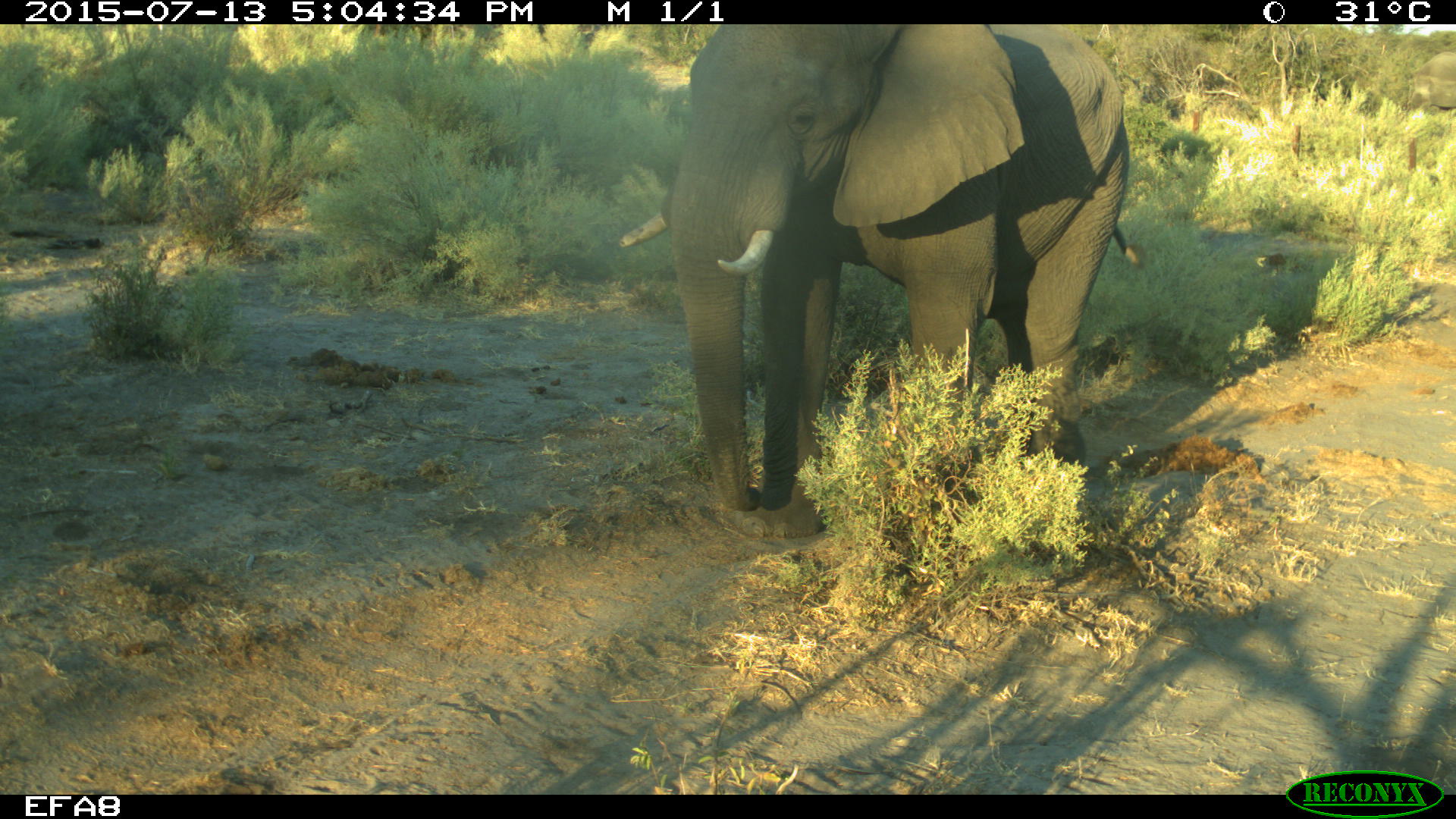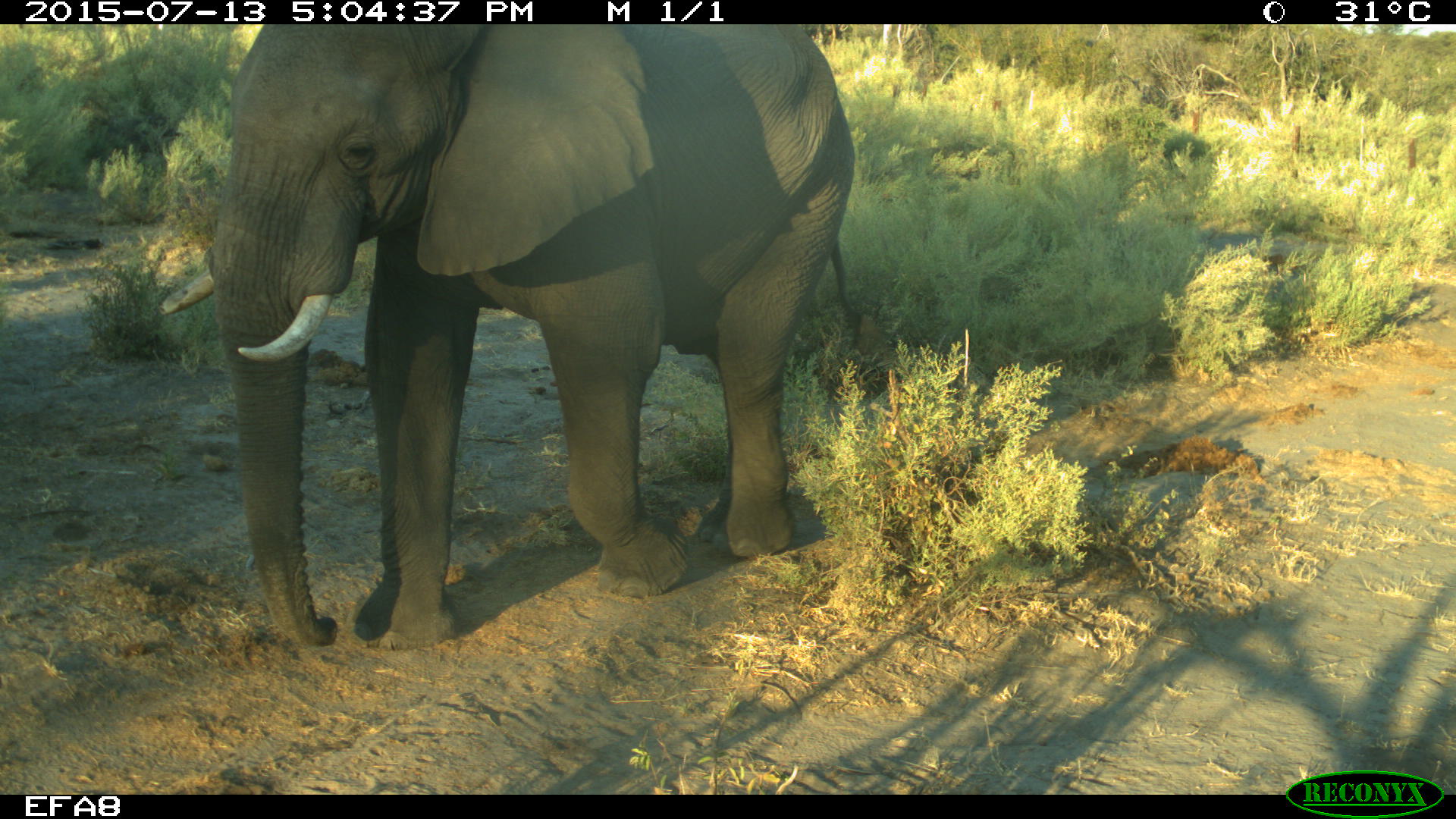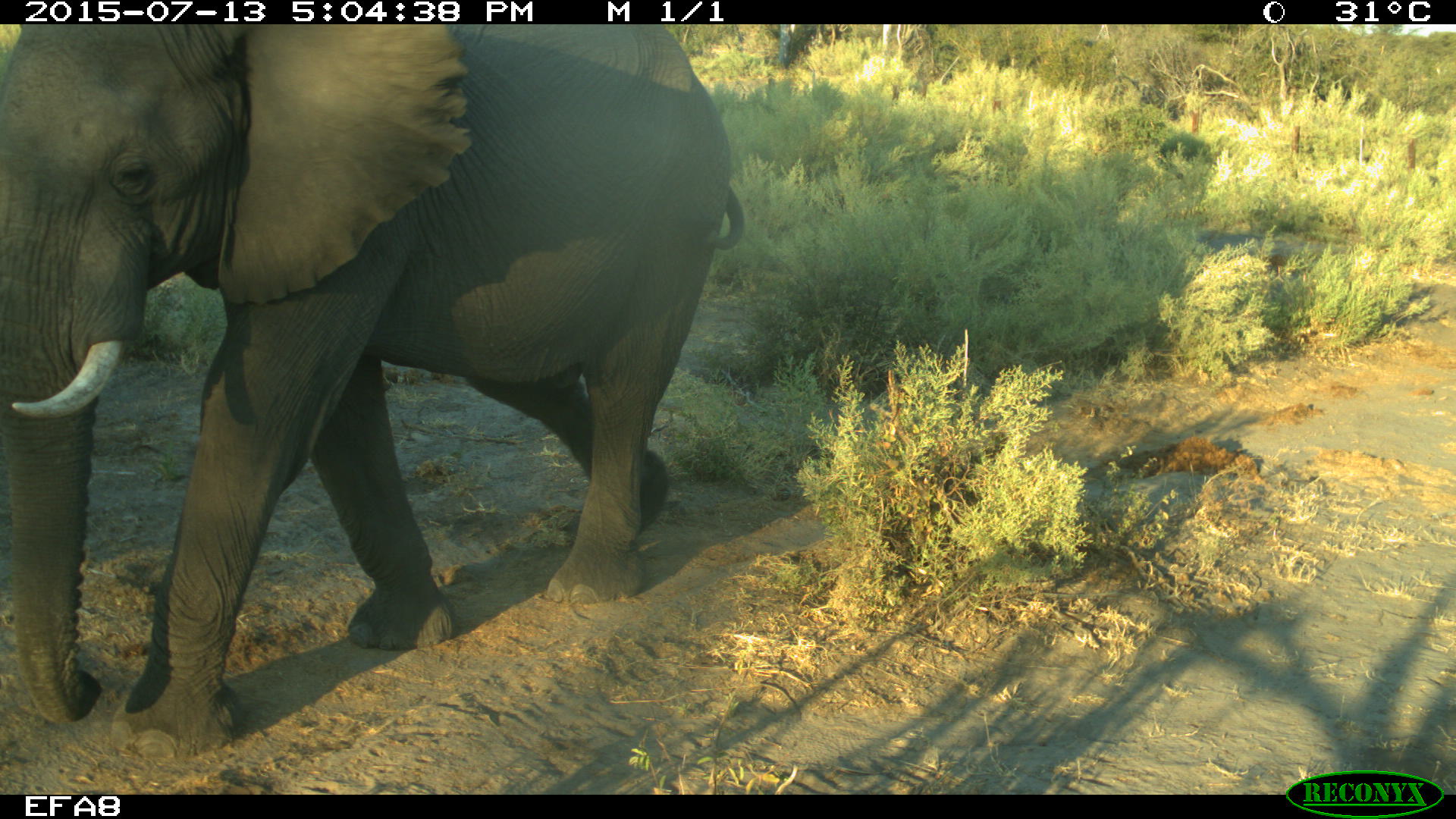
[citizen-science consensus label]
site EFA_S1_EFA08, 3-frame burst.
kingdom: Animalia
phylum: Chordata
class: Mammalia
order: Proboscidea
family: Elephantidae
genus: Loxodonta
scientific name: Loxodonta africana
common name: african bush elephant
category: elephant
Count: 1.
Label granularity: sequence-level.